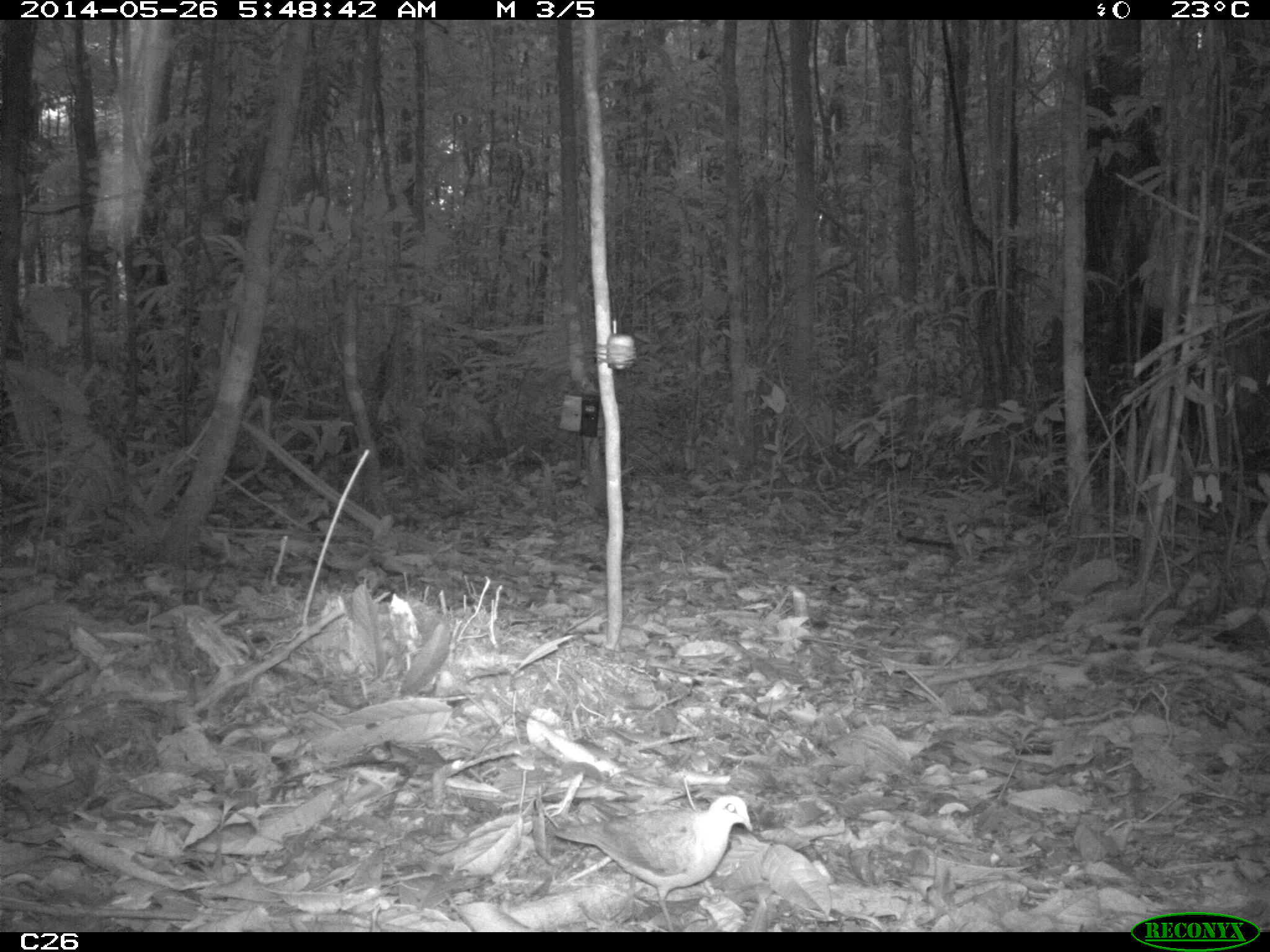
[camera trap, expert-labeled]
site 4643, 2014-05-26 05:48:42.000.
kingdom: Animalia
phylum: Chordata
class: Aves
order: Columbiformes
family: Columbidae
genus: Leptotila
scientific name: Leptotila rufaxilla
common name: gray-fronted dove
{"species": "Leptotila rufaxilla (gray-fronted dove)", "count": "1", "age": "adult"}